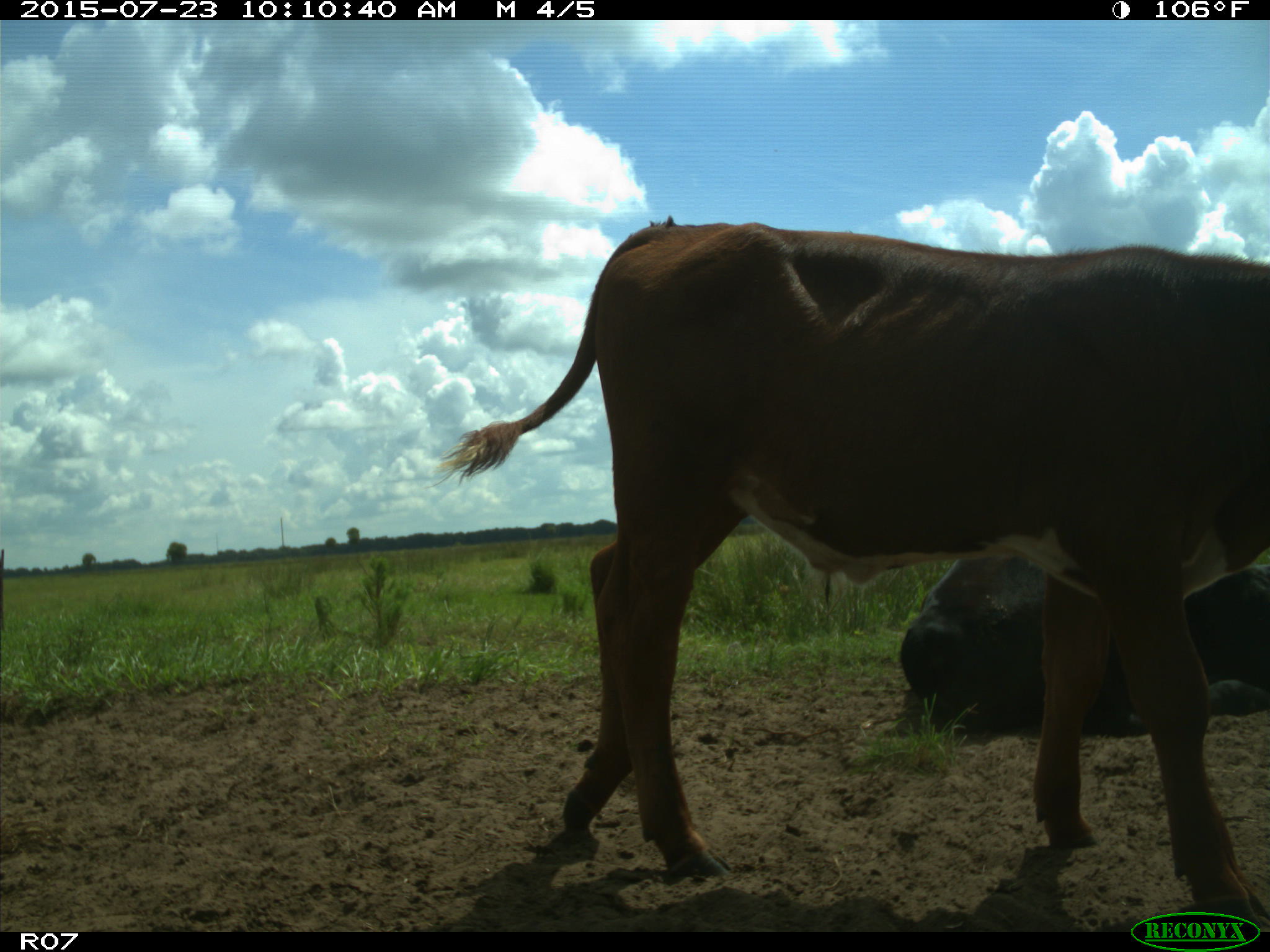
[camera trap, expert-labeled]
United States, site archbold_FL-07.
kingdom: Animalia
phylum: Chordata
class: Mammalia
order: Artiodactyla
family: Bovidae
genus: Bos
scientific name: Bos taurus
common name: domestic cow